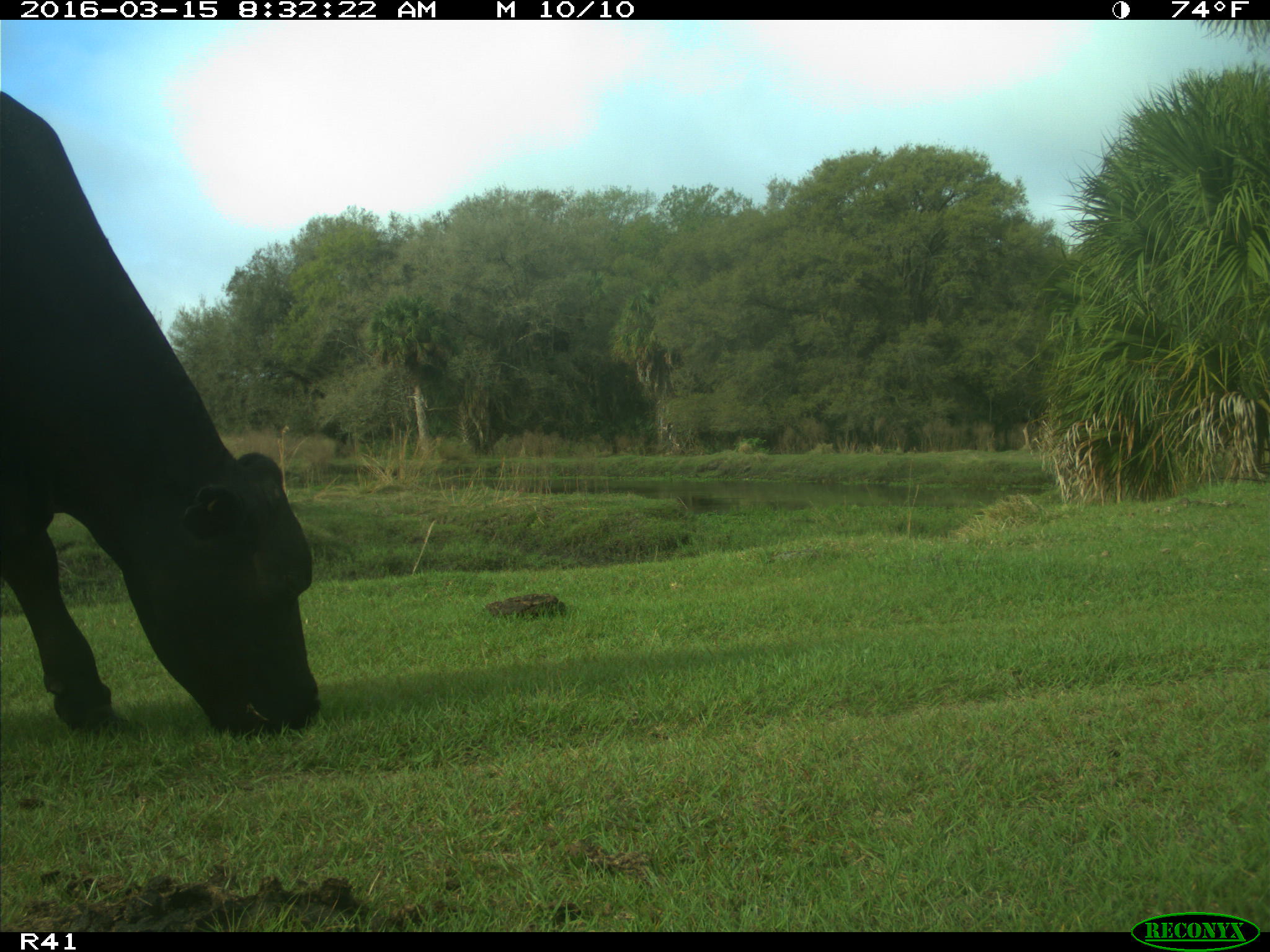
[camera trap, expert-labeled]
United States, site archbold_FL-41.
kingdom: Animalia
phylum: Chordata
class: Mammalia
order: Artiodactyla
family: Bovidae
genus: Bos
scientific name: Bos taurus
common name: domestic cow